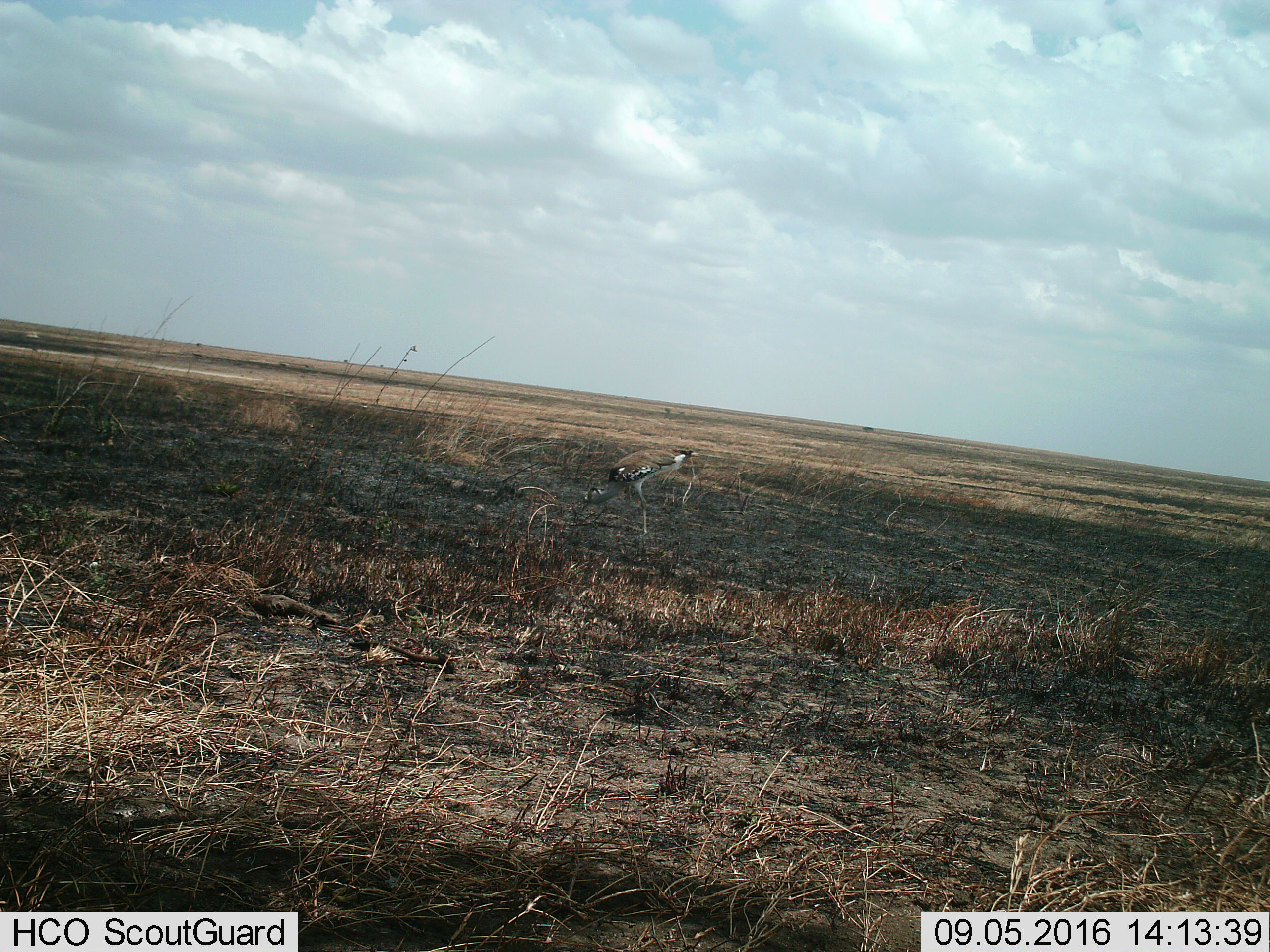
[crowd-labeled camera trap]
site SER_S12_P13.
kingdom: Animalia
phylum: Chordata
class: Aves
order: Otidiformes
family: Otididae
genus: Ardeotis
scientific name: Ardeotis kori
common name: kori bustard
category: bustardkori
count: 1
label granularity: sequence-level